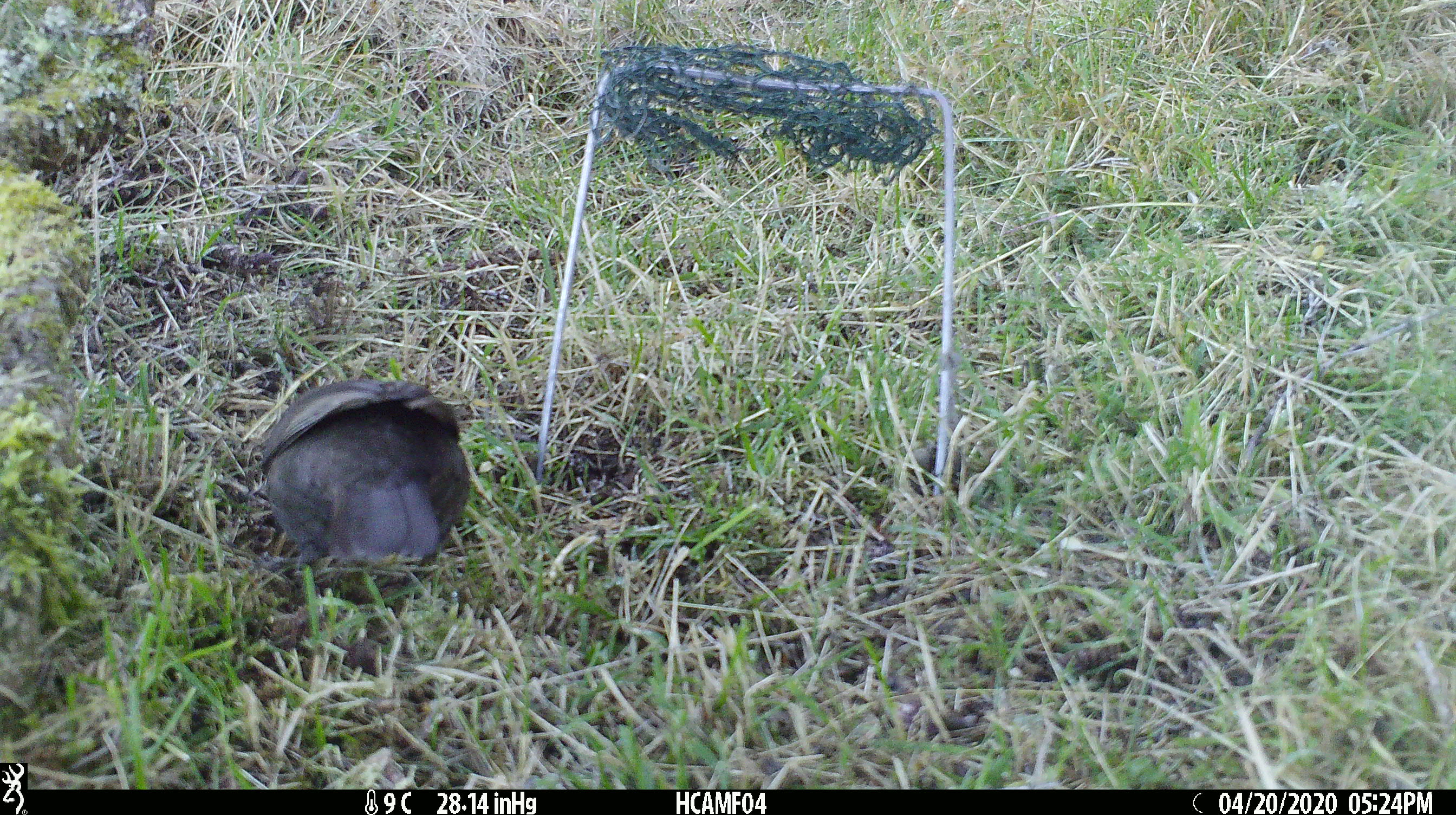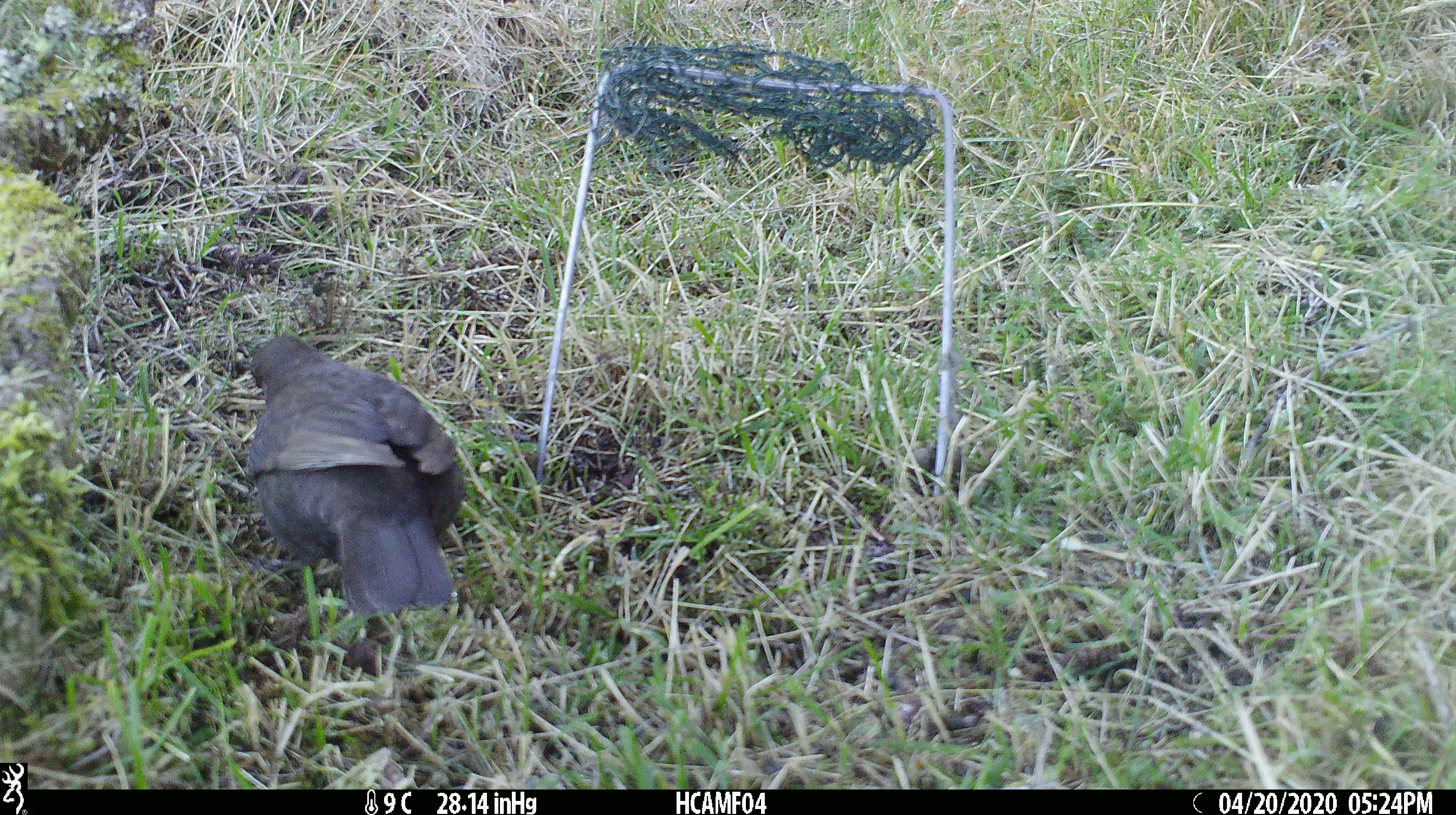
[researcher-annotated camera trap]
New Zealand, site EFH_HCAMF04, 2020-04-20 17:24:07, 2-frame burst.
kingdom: Animalia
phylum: Chordata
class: Aves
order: Passeriformes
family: Turdidae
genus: Turdus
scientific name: Turdus merula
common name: eurasian blackbird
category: blackbird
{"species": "blackbird (eurasian blackbird) (Turdus merula)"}